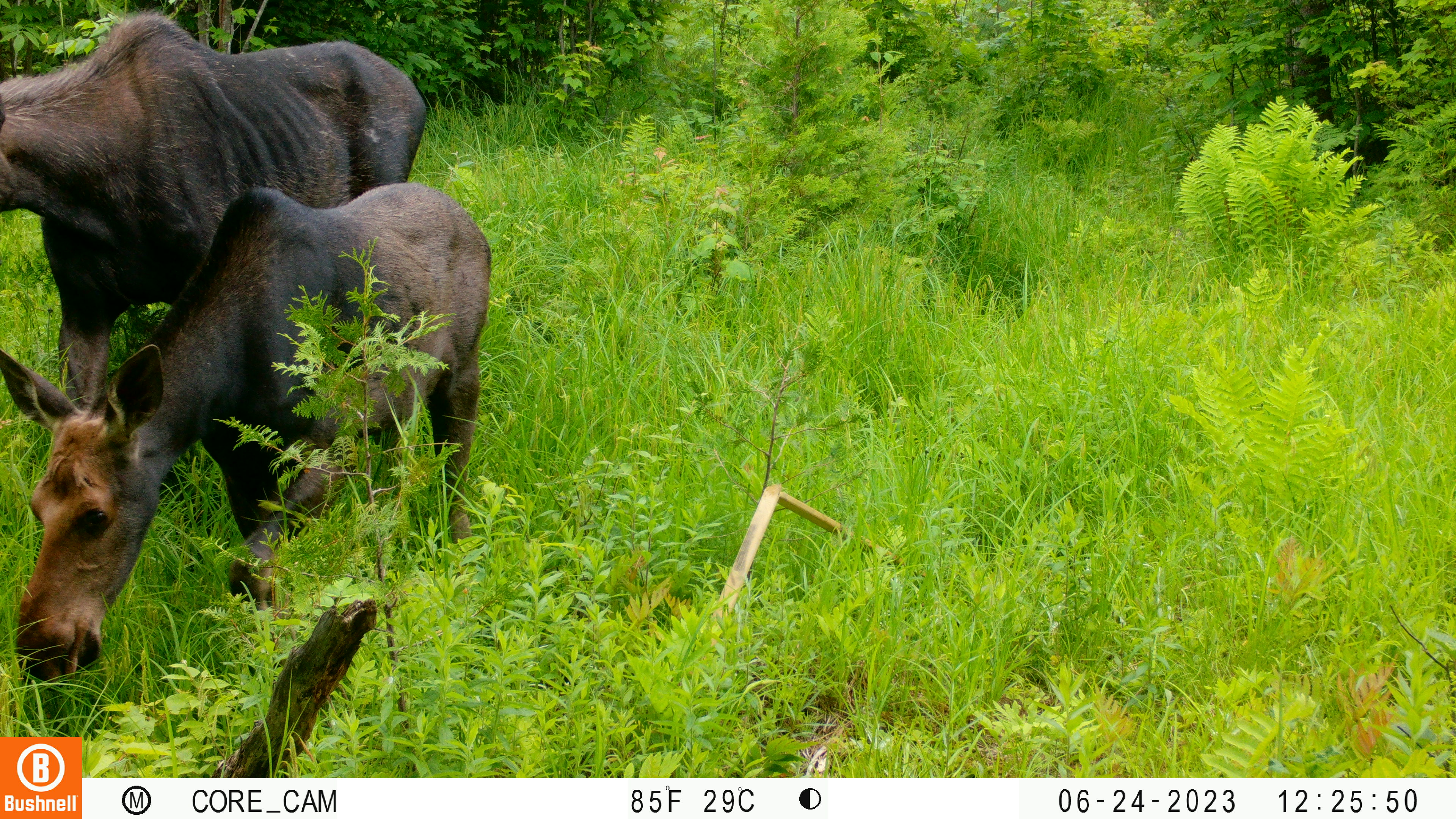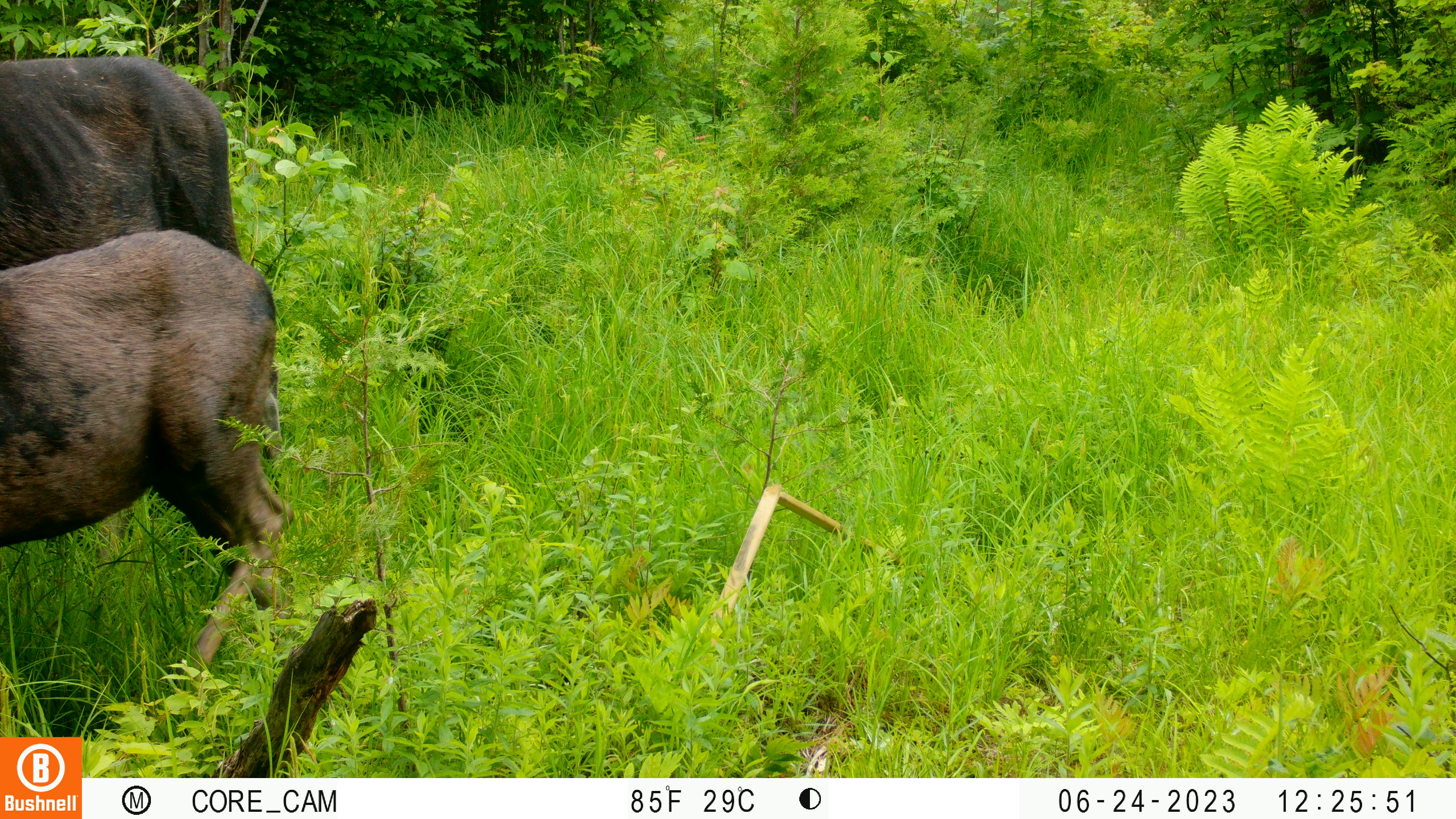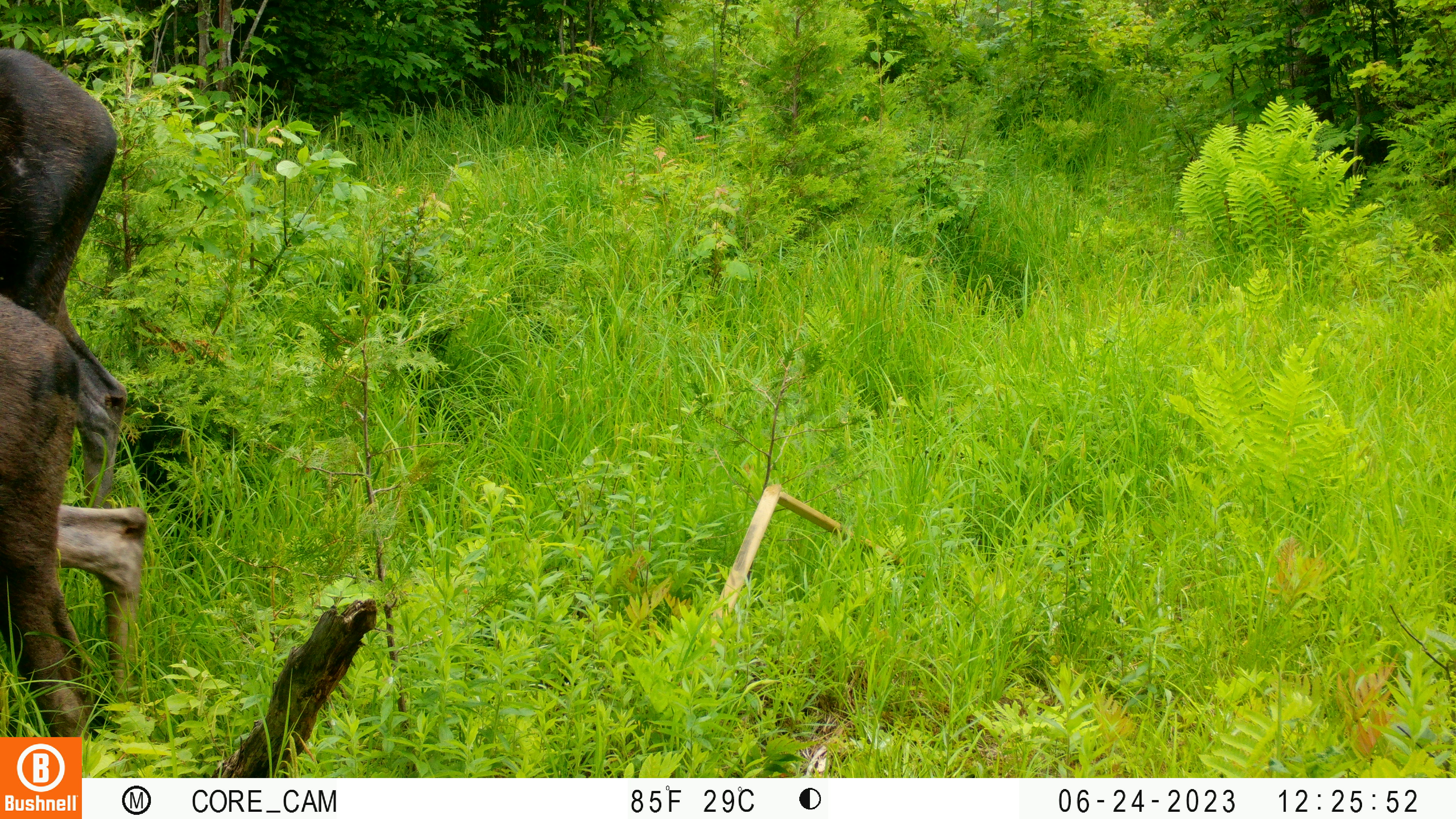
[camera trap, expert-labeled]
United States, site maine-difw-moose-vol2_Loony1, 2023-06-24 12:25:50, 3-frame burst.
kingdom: Animalia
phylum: Chordata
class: Mammalia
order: Artiodactyla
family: Cervidae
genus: Alces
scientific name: Alces alces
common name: moose